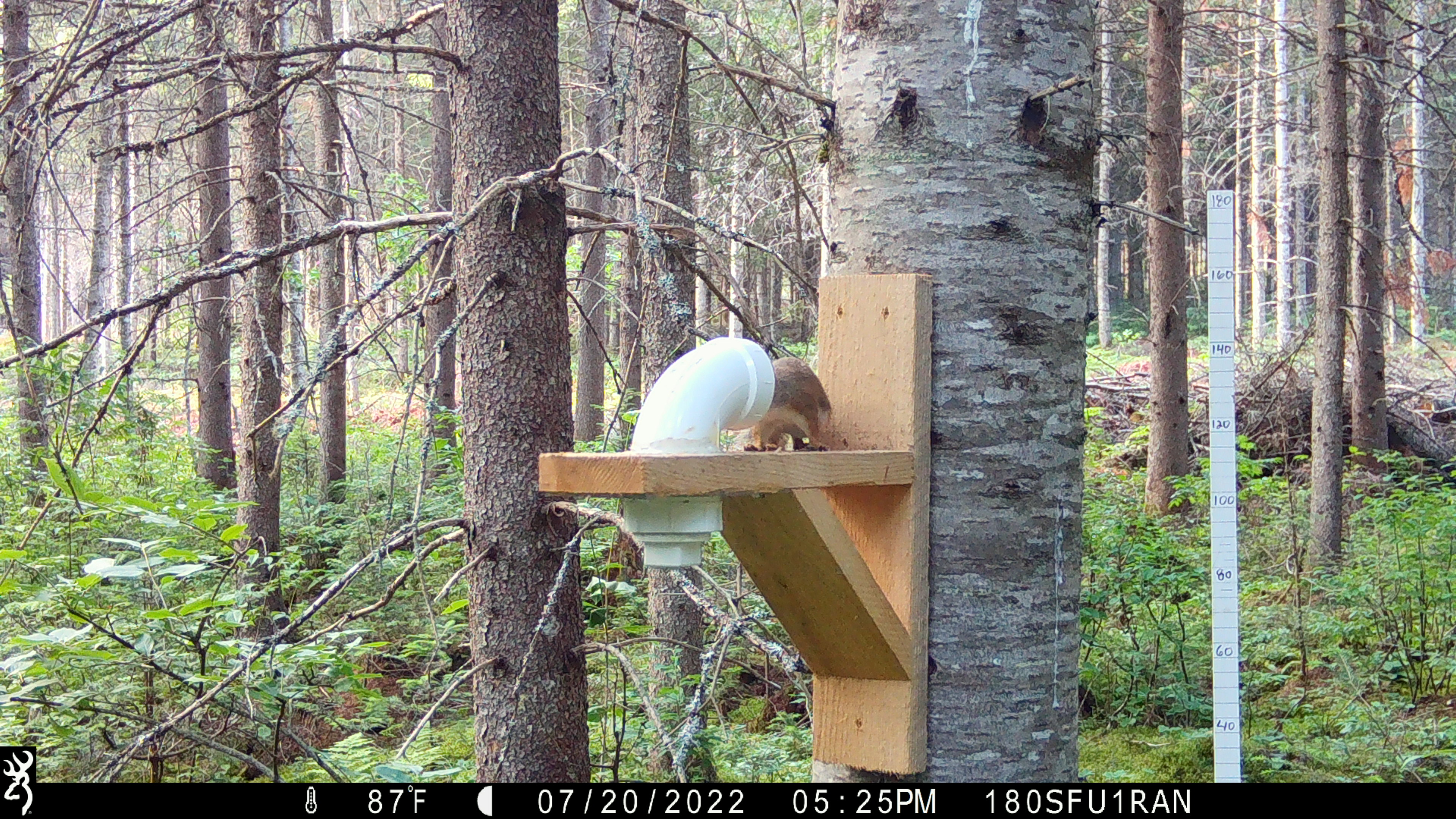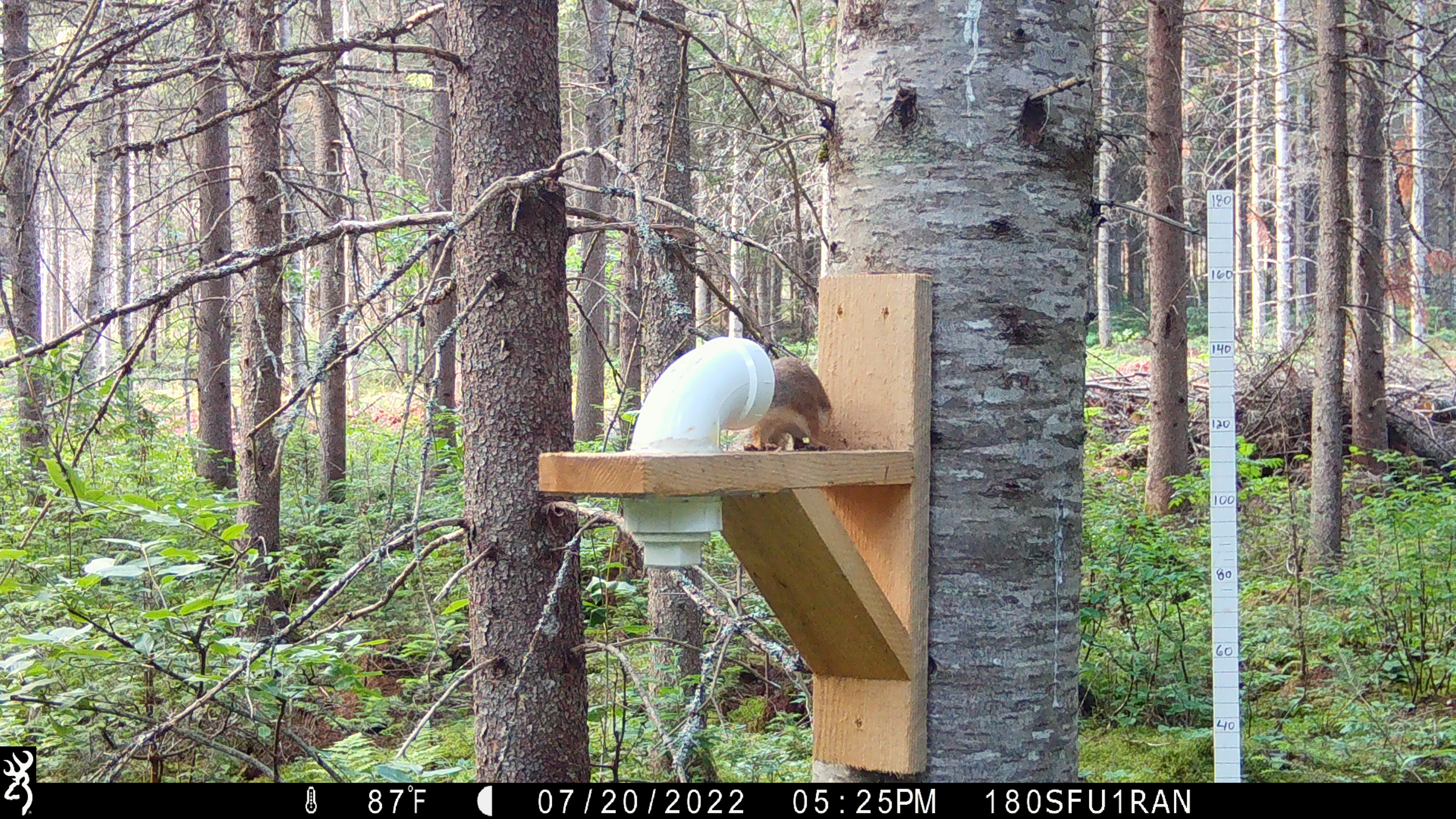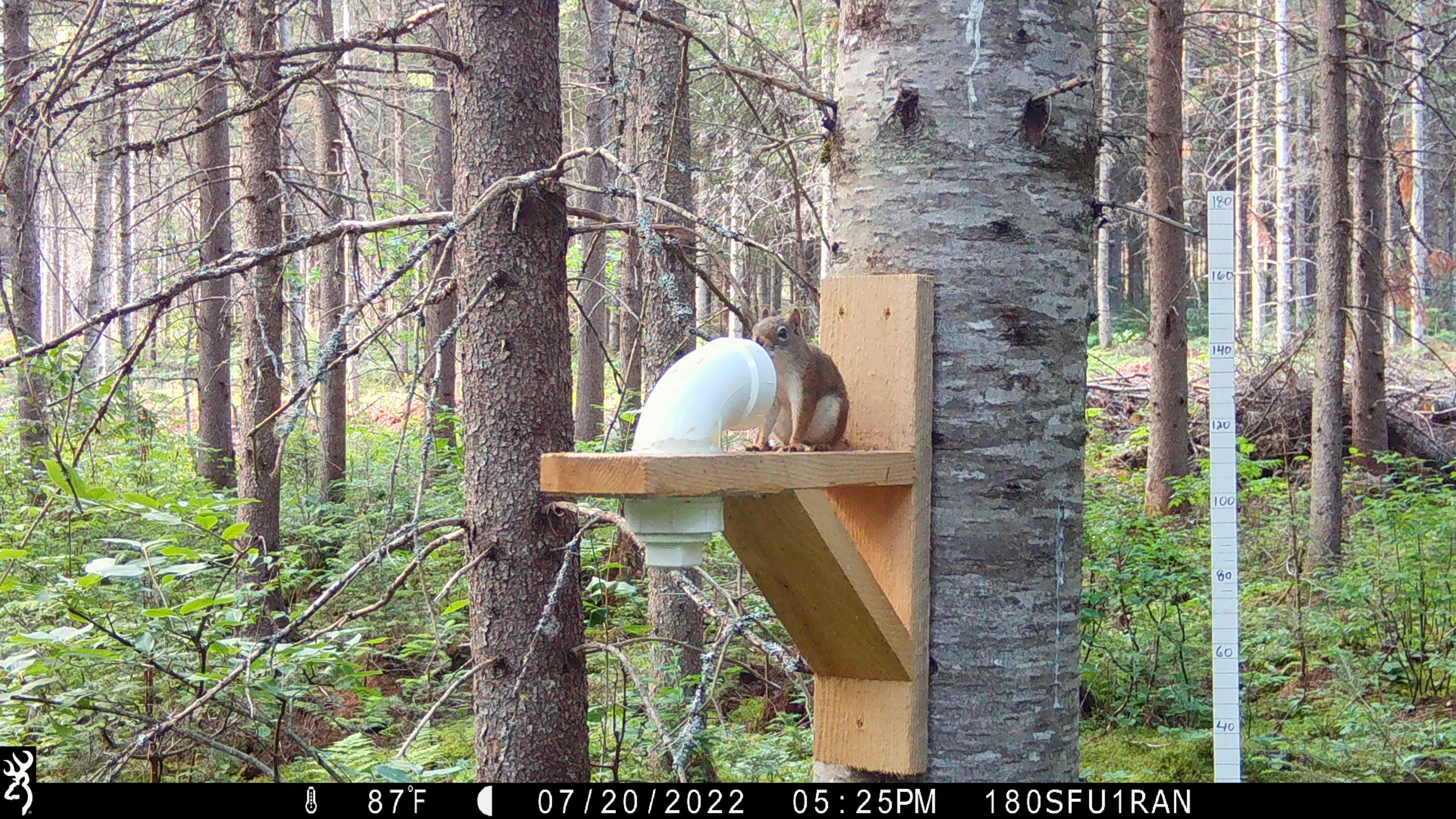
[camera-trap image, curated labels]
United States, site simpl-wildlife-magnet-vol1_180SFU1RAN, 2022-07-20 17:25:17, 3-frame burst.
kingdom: Animalia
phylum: Chordata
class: Mammalia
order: Rodentia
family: Sciuridae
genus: Tamiasciurus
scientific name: Tamiasciurus hudsonicus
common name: red squirrel